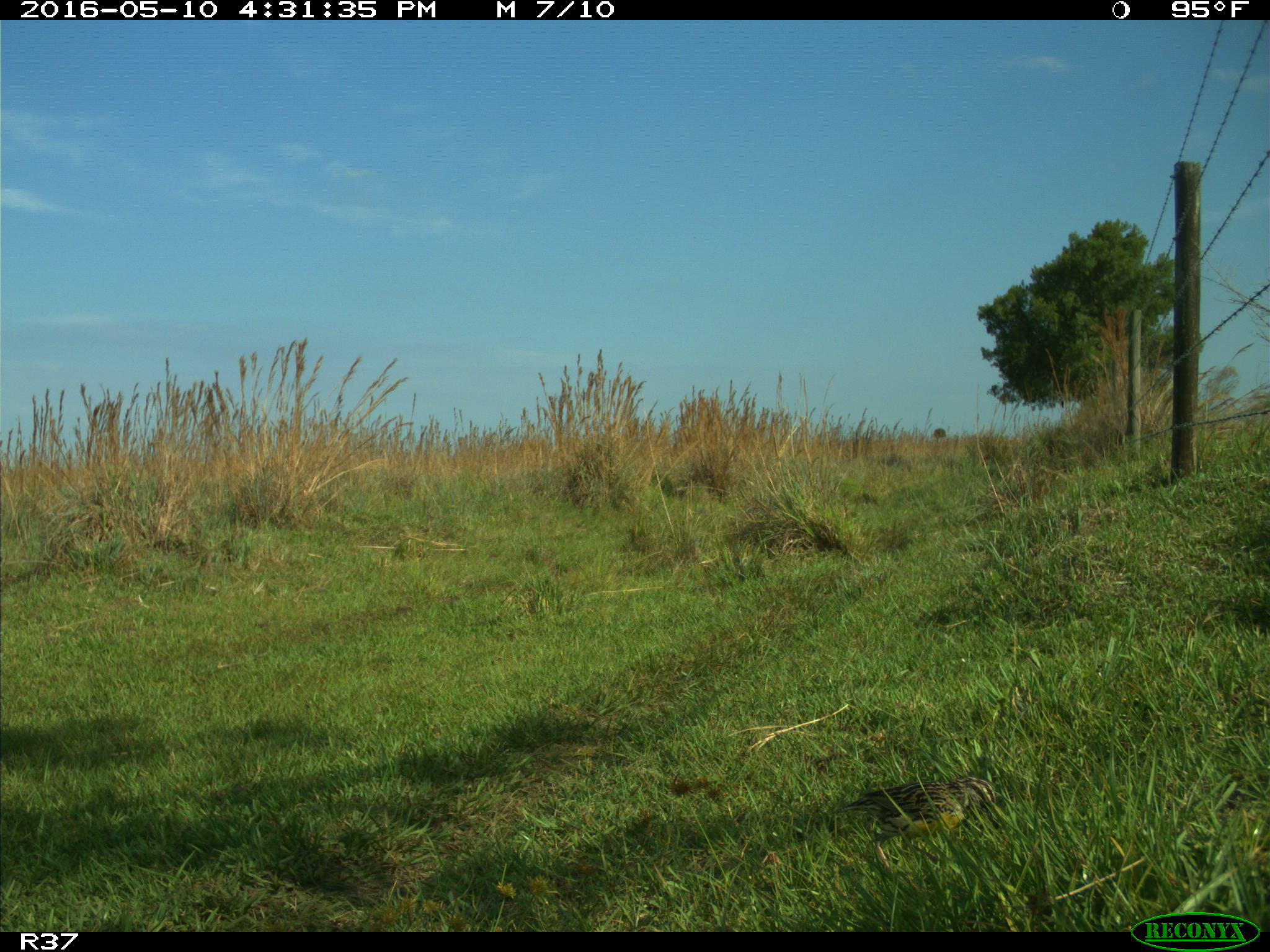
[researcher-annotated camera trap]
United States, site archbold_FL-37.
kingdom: Animalia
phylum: Chordata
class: Aves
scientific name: Aves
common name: birds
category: unidentified bird